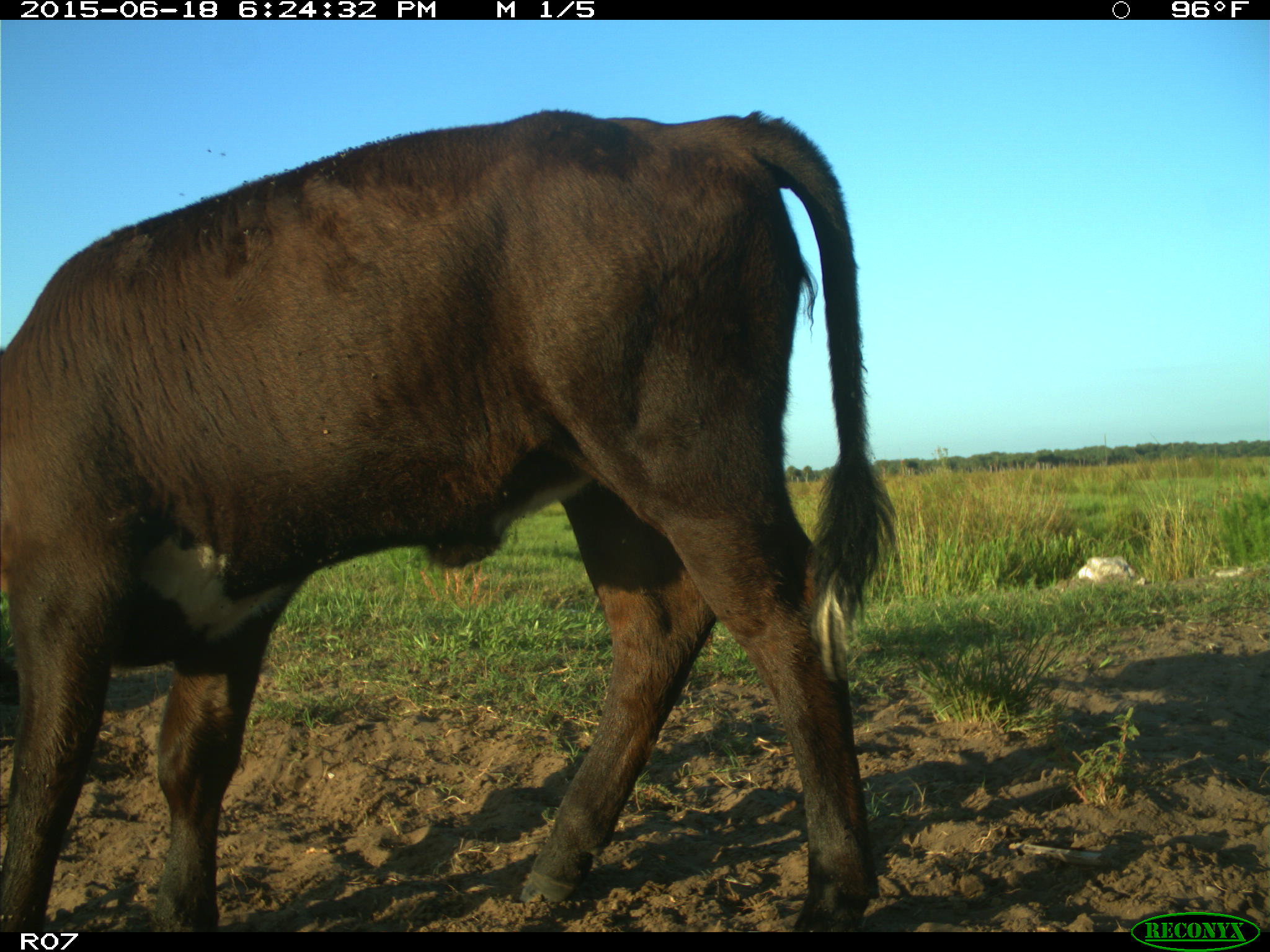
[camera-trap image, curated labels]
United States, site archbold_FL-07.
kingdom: Animalia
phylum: Chordata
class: Mammalia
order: Artiodactyla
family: Bovidae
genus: Bos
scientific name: Bos taurus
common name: domestic cow